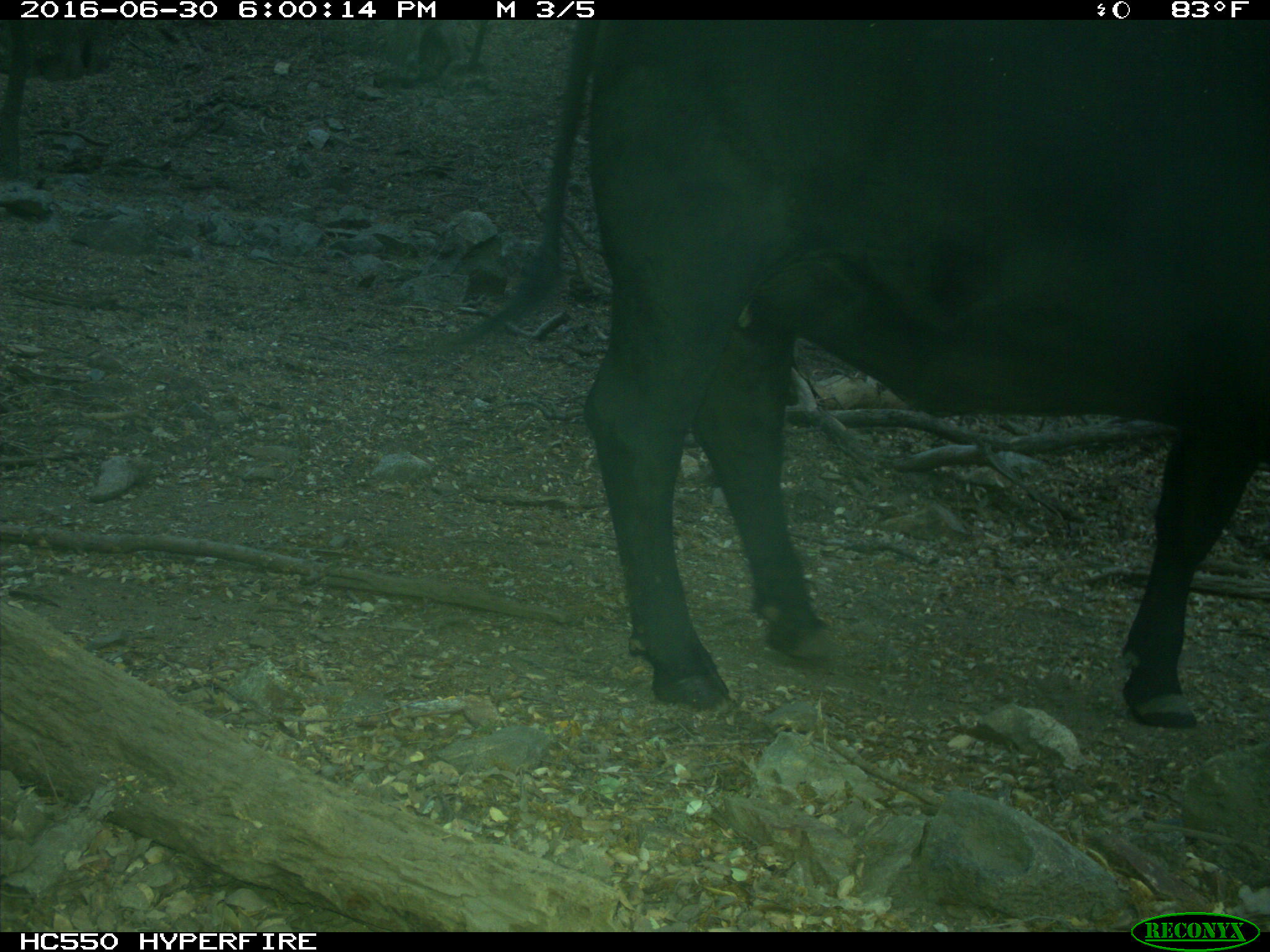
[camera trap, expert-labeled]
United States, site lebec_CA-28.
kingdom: Animalia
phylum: Chordata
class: Mammalia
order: Artiodactyla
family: Bovidae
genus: Bos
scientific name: Bos taurus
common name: domestic cow